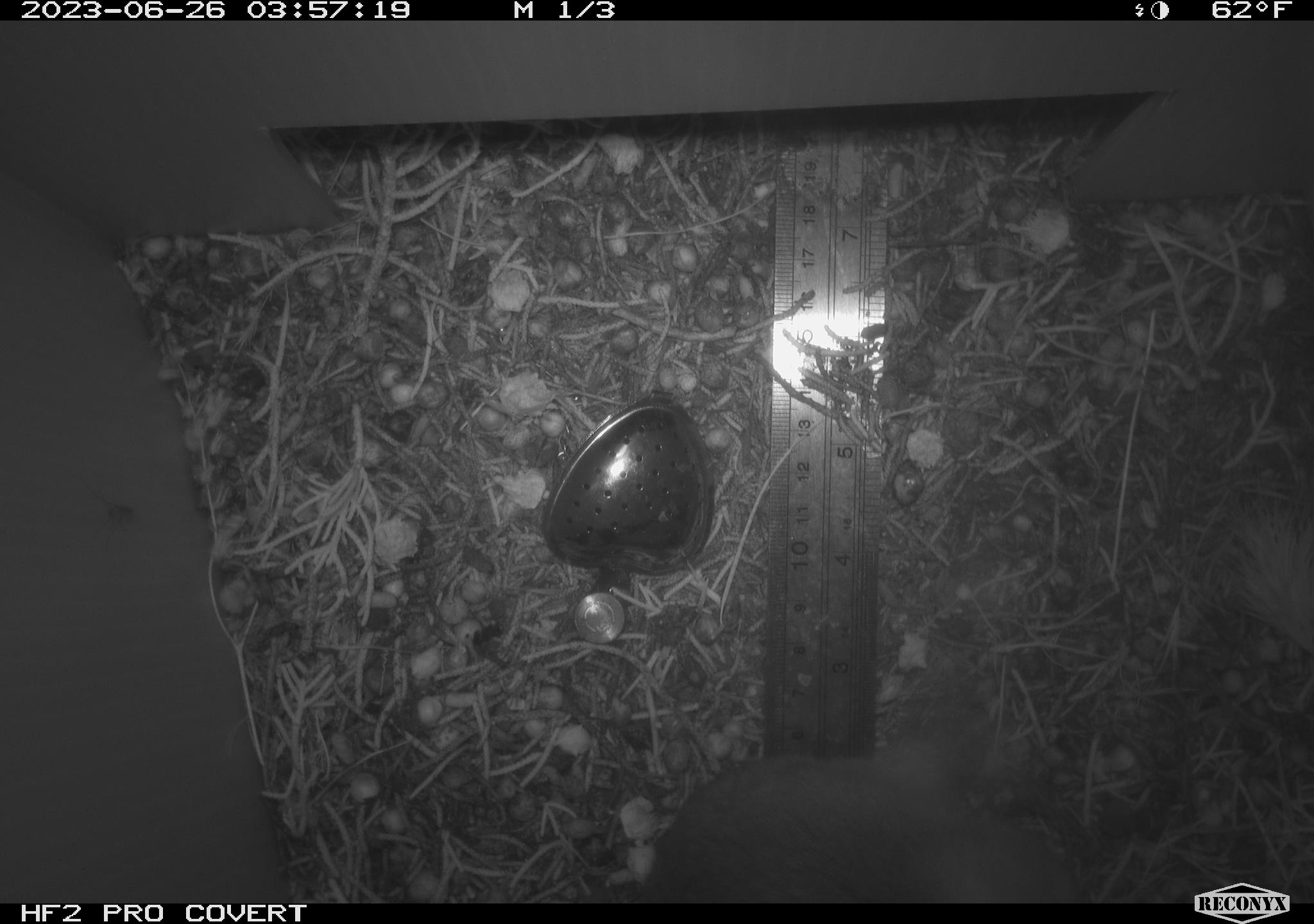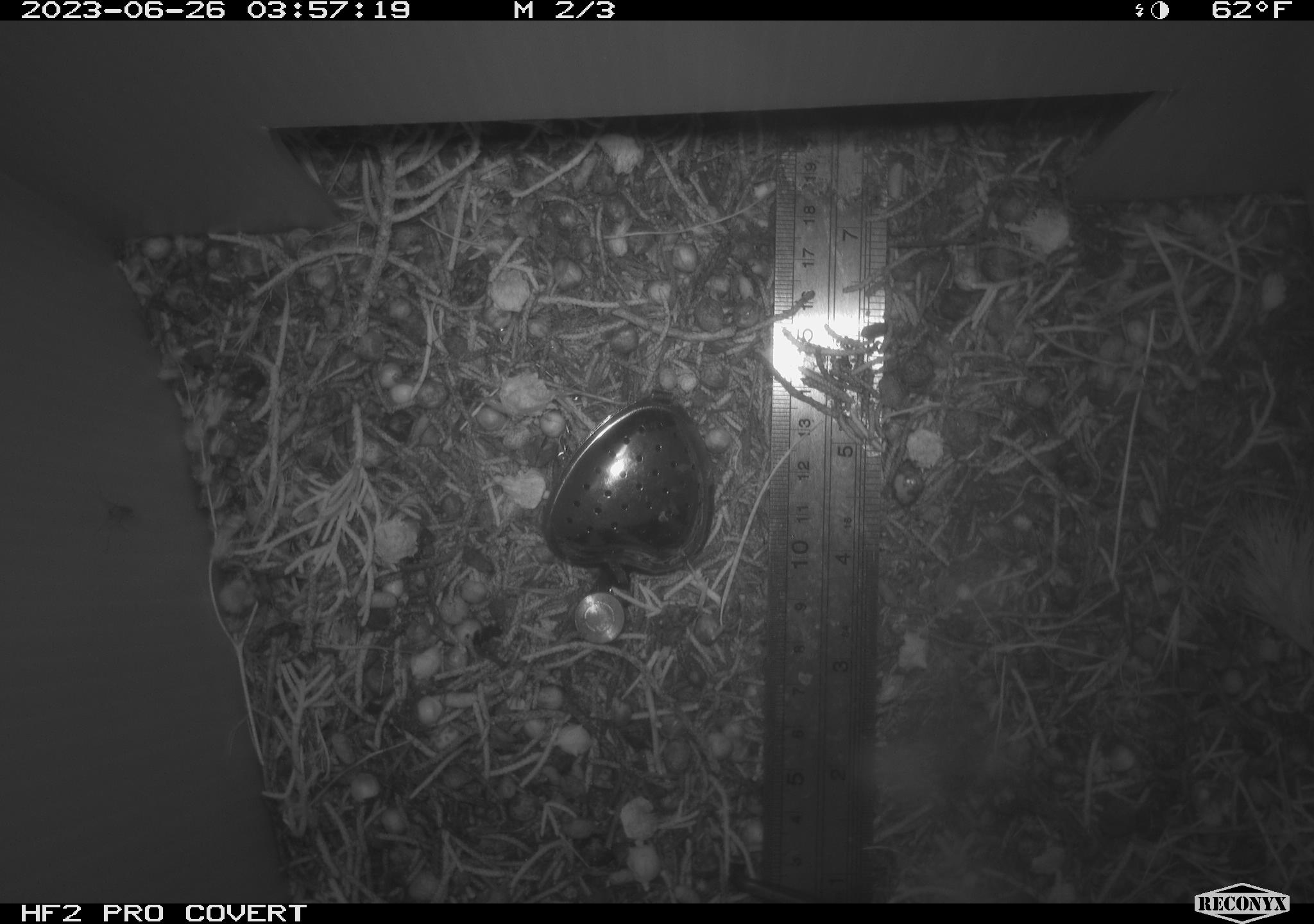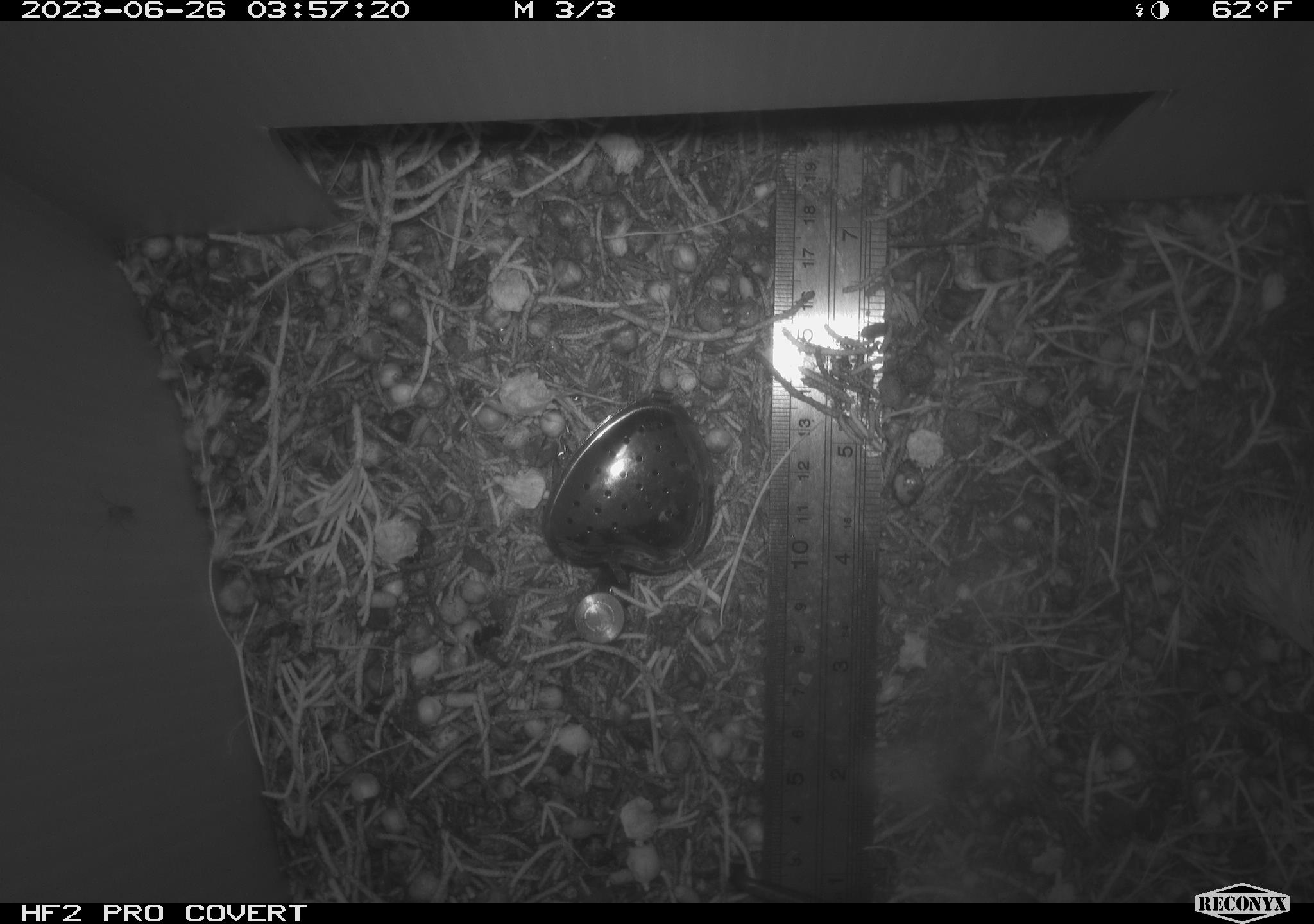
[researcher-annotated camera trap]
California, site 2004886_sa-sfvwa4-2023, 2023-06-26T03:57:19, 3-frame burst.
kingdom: Animalia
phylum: Chordata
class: Mammalia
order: Rodentia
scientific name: Rodentia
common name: rodent